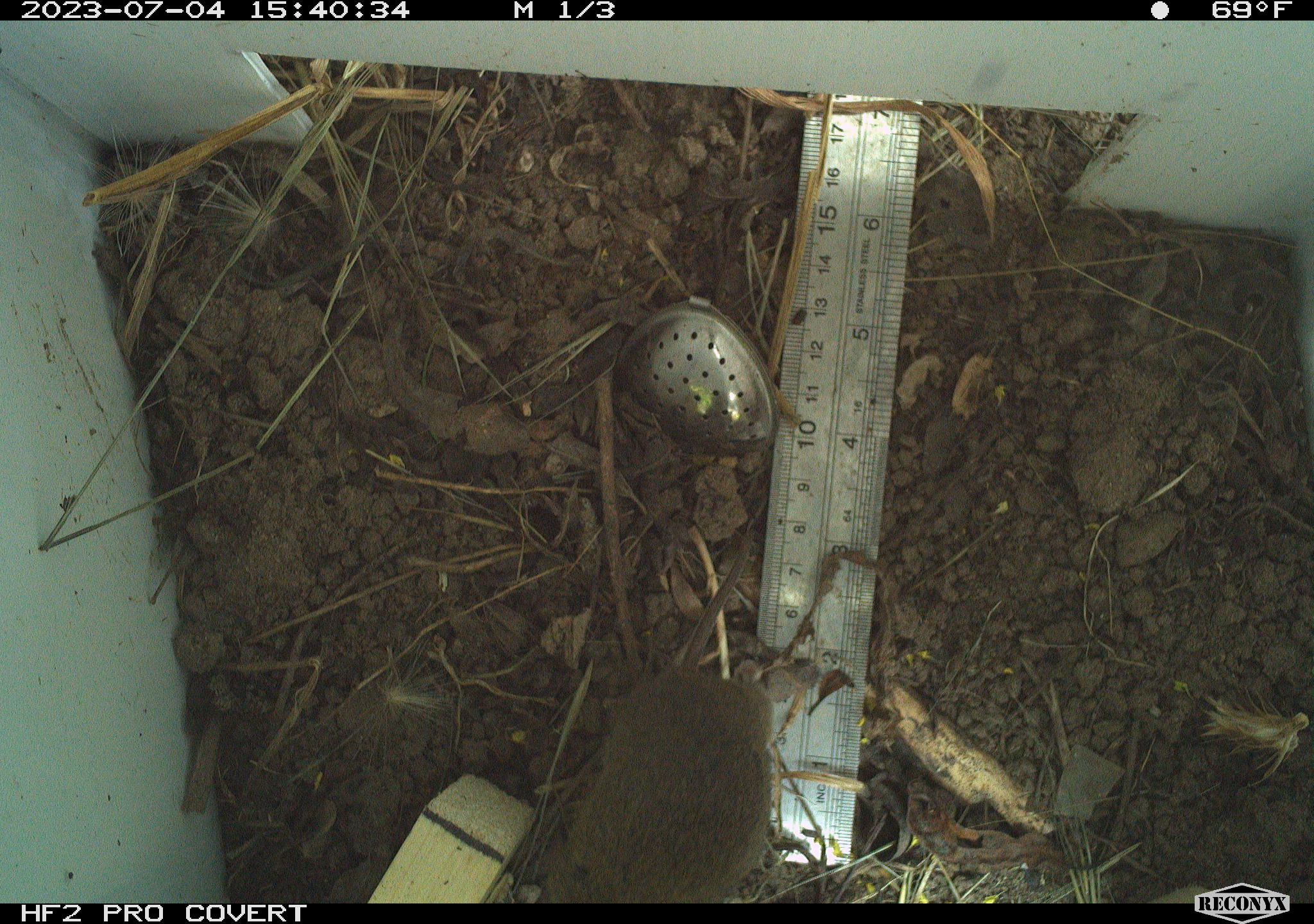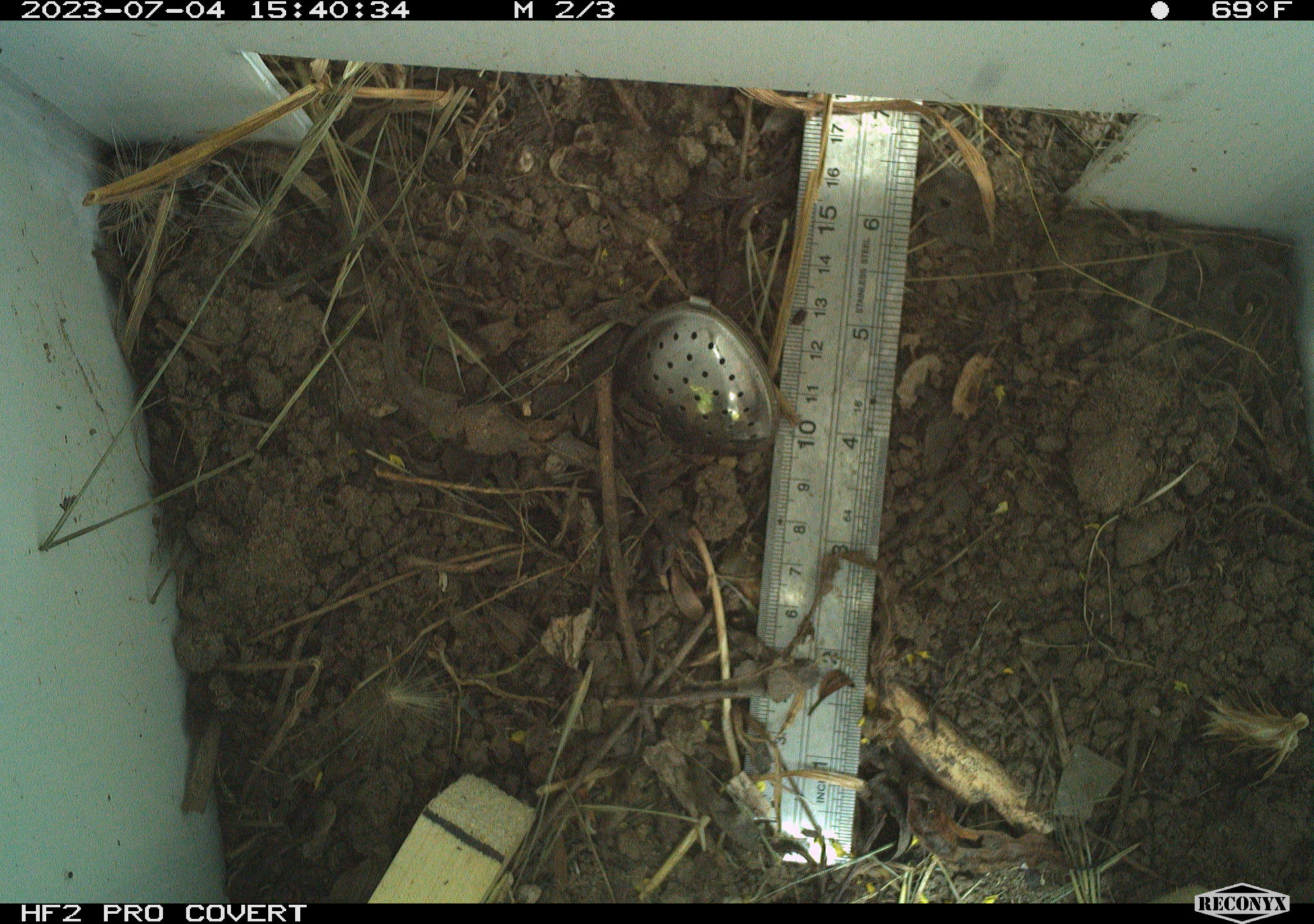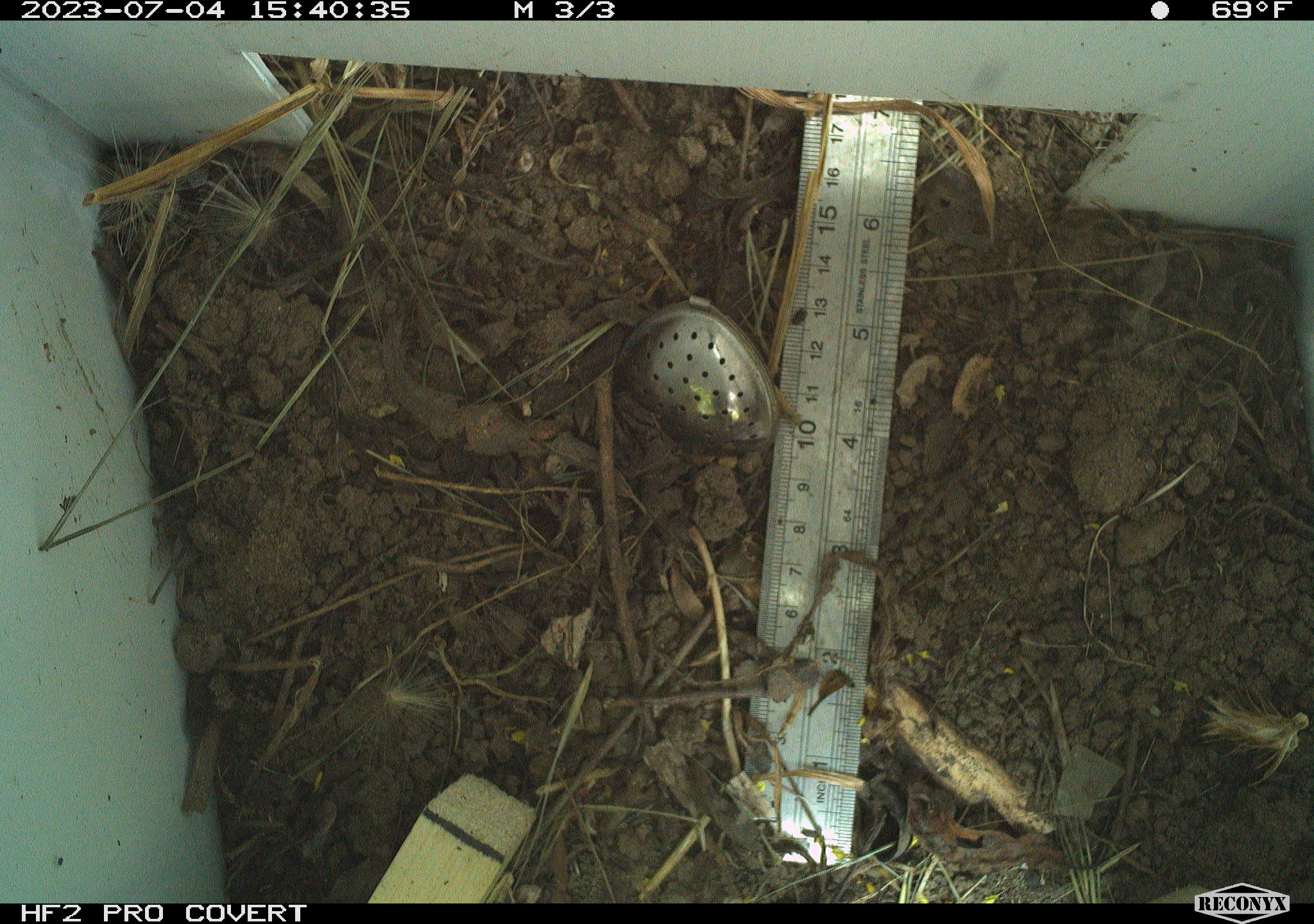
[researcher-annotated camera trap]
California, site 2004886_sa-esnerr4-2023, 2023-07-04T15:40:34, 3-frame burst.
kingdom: Animalia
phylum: Chordata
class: Mammalia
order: Rodentia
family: Cricetidae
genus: Microtus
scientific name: Microtus californicus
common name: california vole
California vole (Microtus californicus).